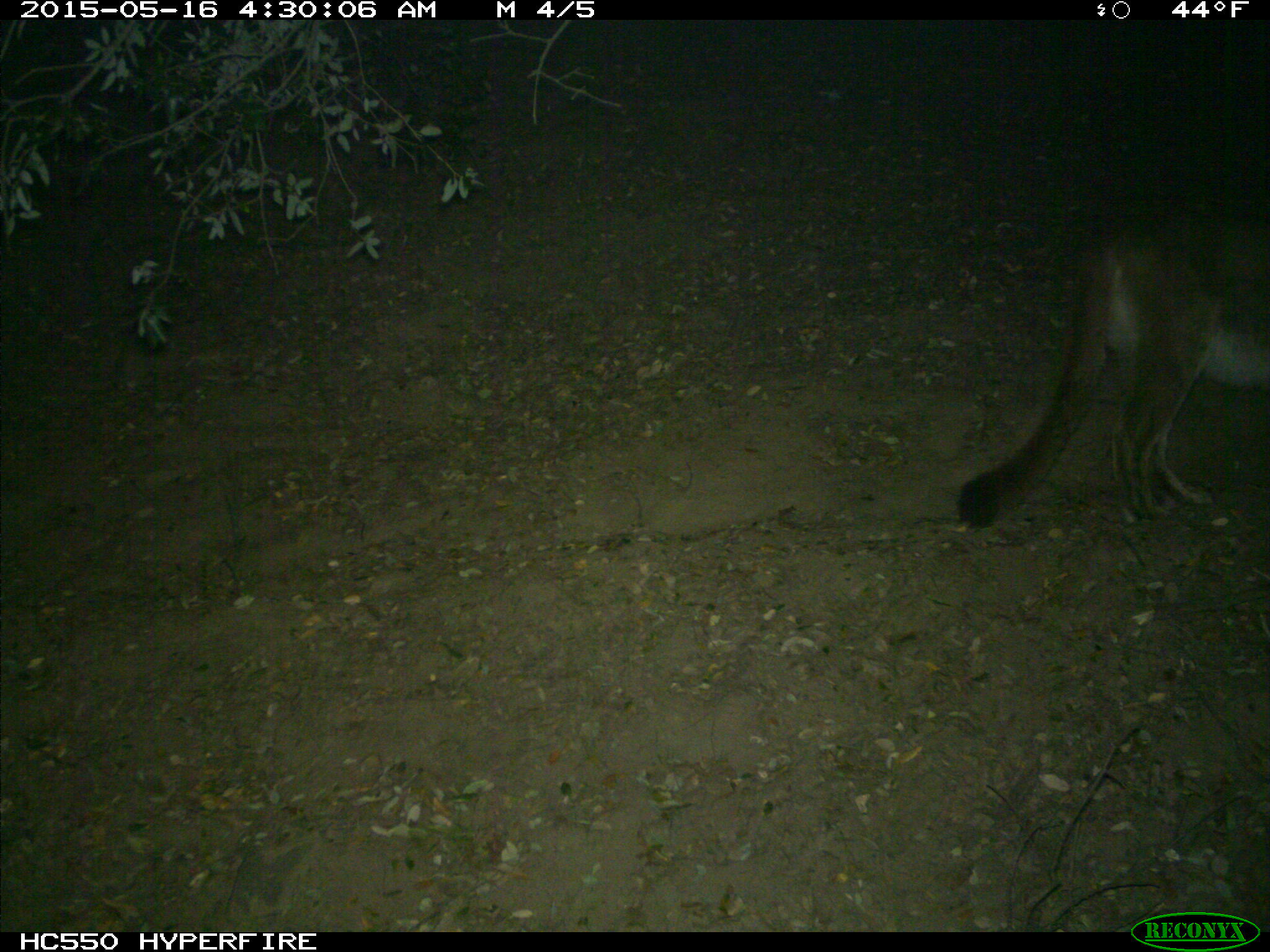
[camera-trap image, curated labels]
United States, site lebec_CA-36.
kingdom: Animalia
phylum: Chordata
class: Mammalia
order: Carnivora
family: Felidae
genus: Puma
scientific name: Puma concolor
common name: mountain lion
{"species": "Puma concolor (mountain lion)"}